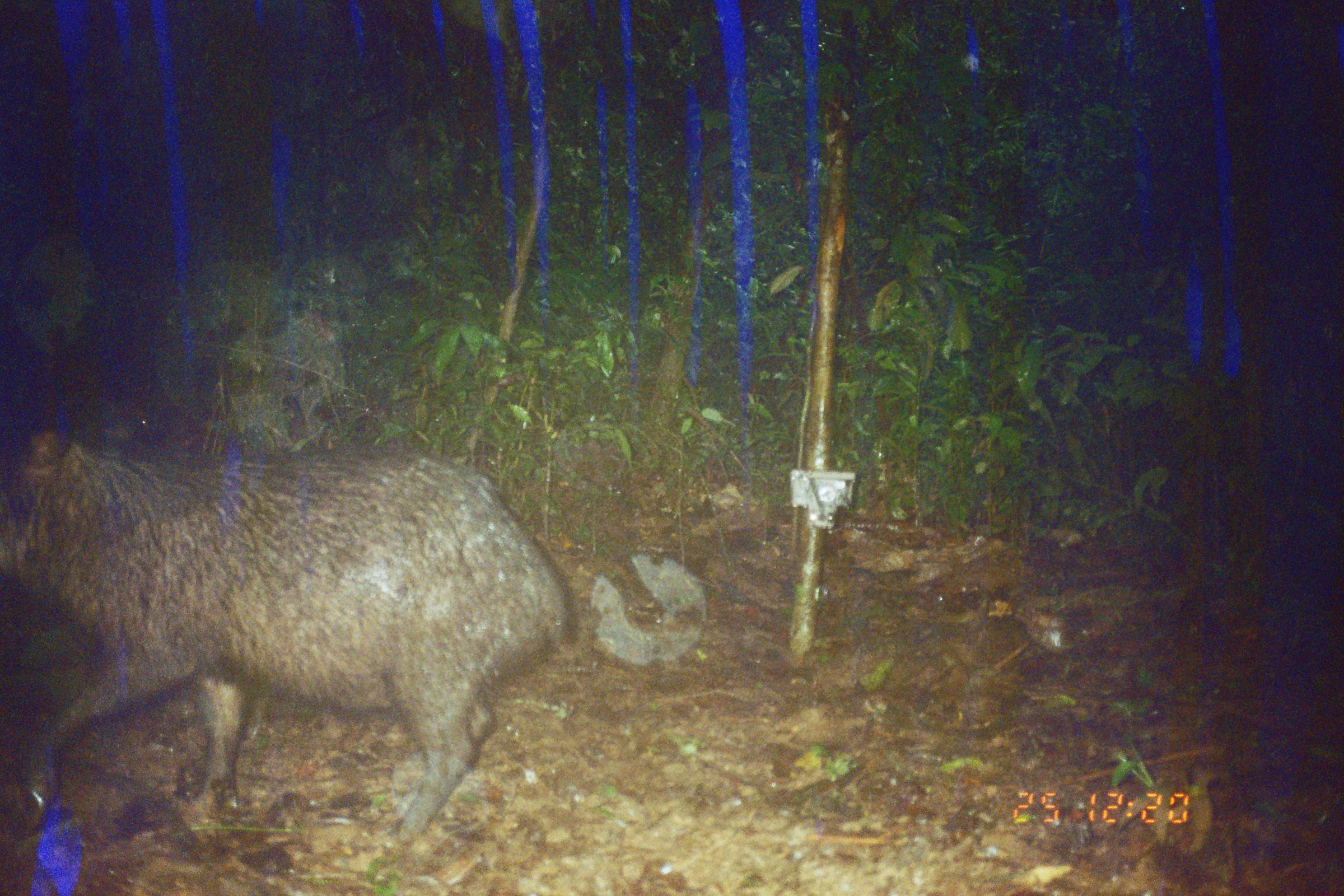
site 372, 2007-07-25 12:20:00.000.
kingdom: Animalia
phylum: Chordata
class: Mammalia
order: Artiodactyla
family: Tayassuidae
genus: Tayassu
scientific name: Tayassu pecari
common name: white-lipped peccary